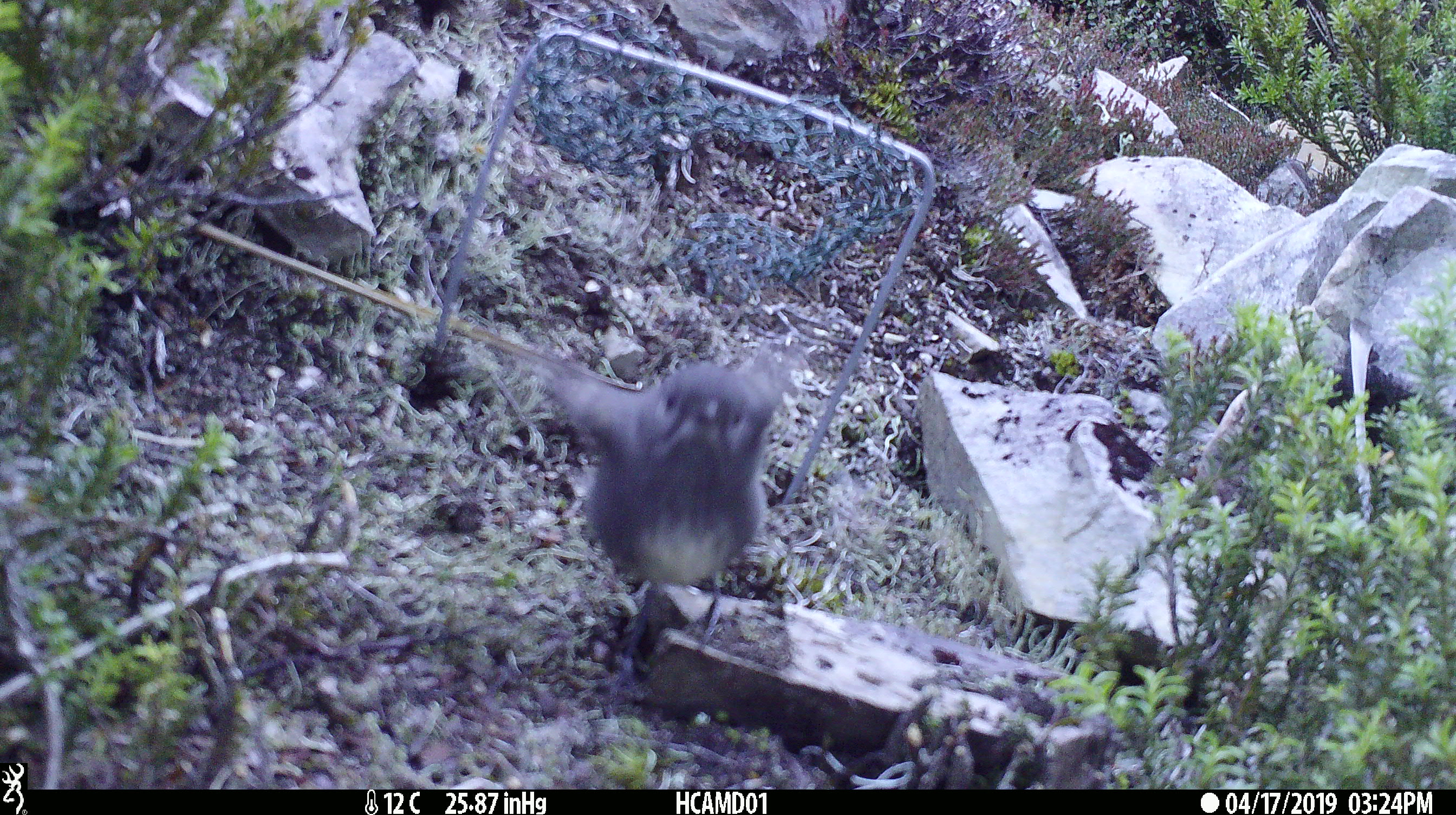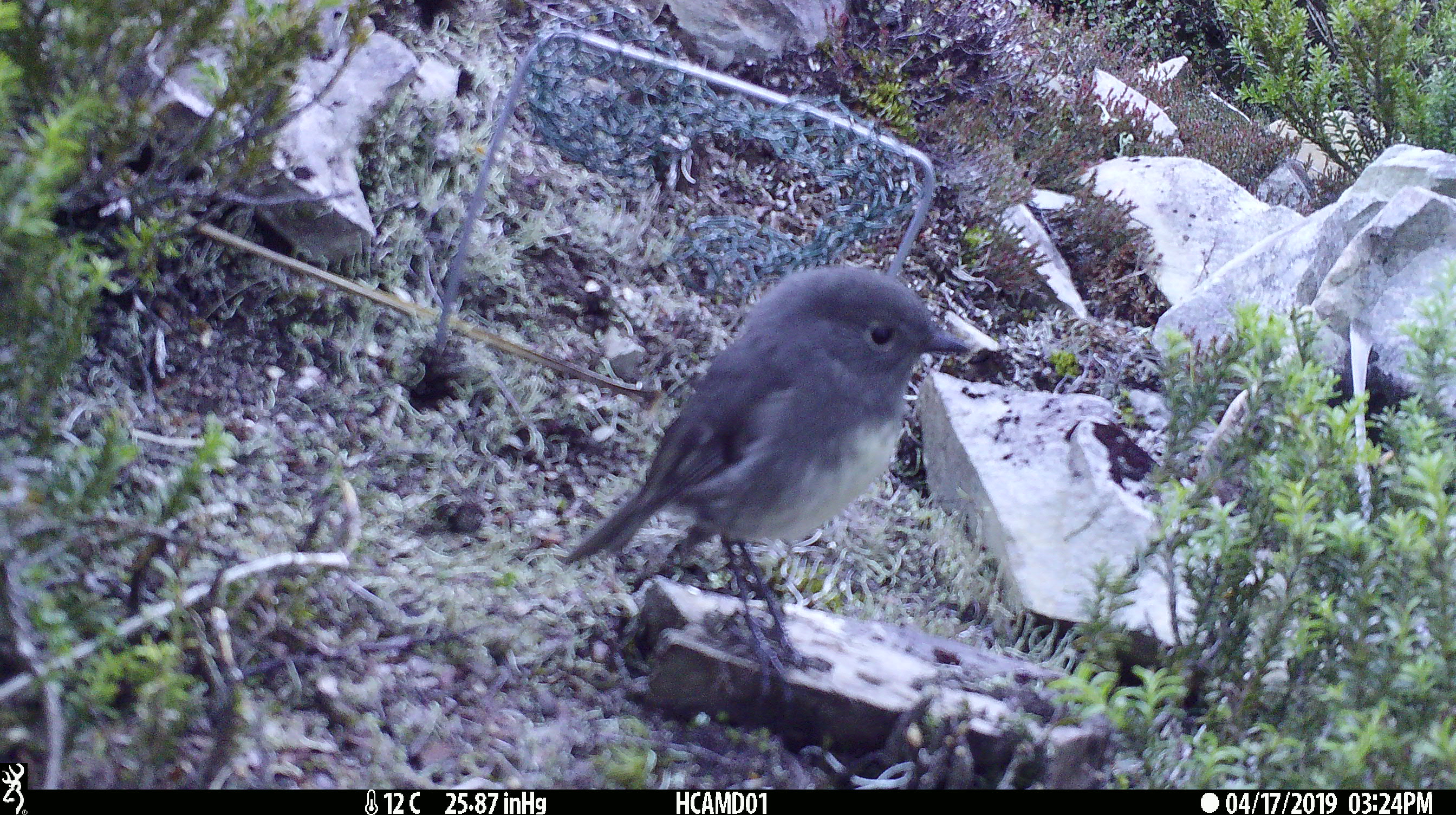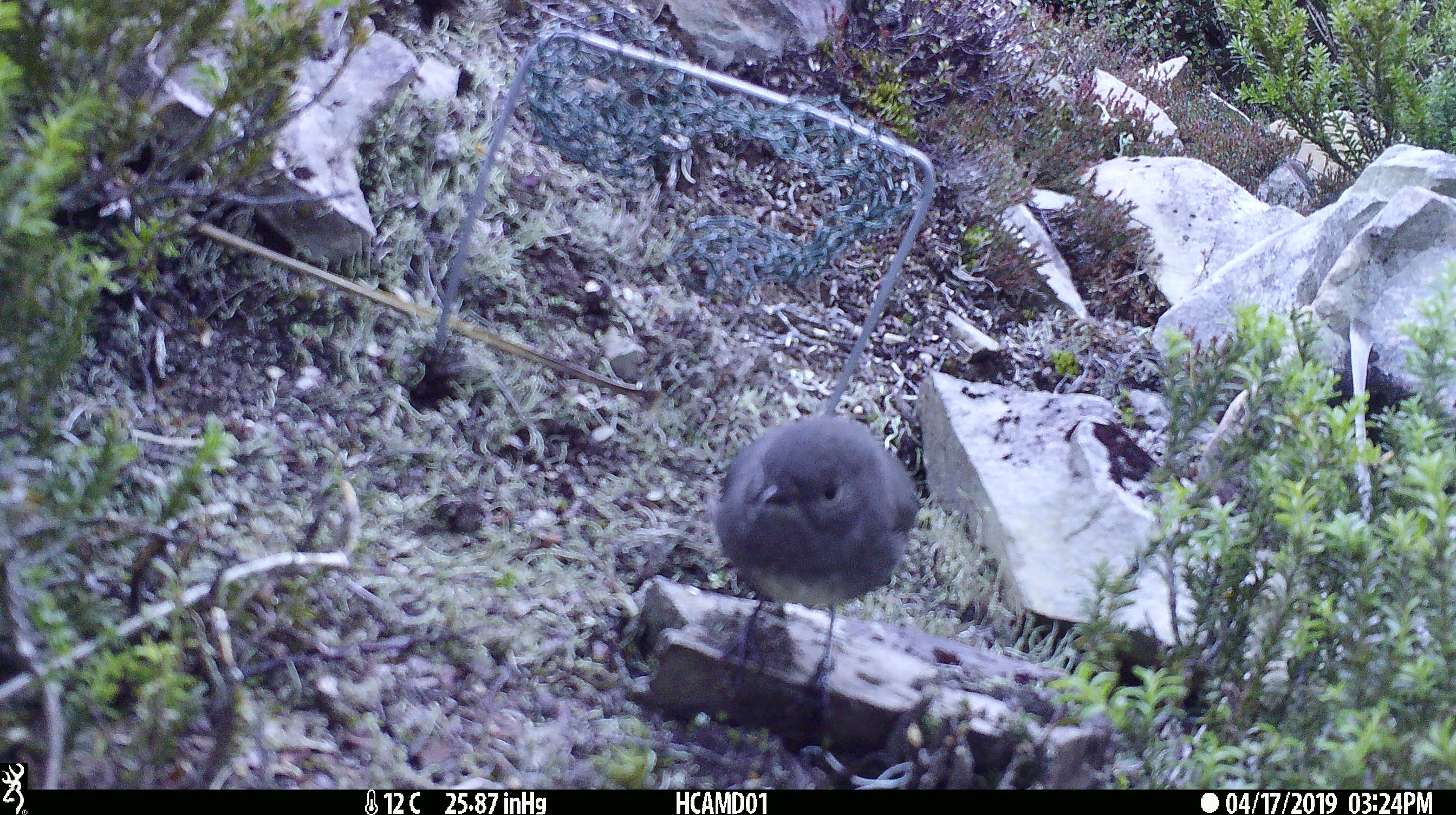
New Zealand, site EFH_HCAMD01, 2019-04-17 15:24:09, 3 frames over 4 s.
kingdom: Animalia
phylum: Chordata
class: Aves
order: Passeriformes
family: Petroicidae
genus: Petroica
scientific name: Petroica australis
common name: new zealand robin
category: robin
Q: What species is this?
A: Robin (new zealand robin) (Petroica australis).